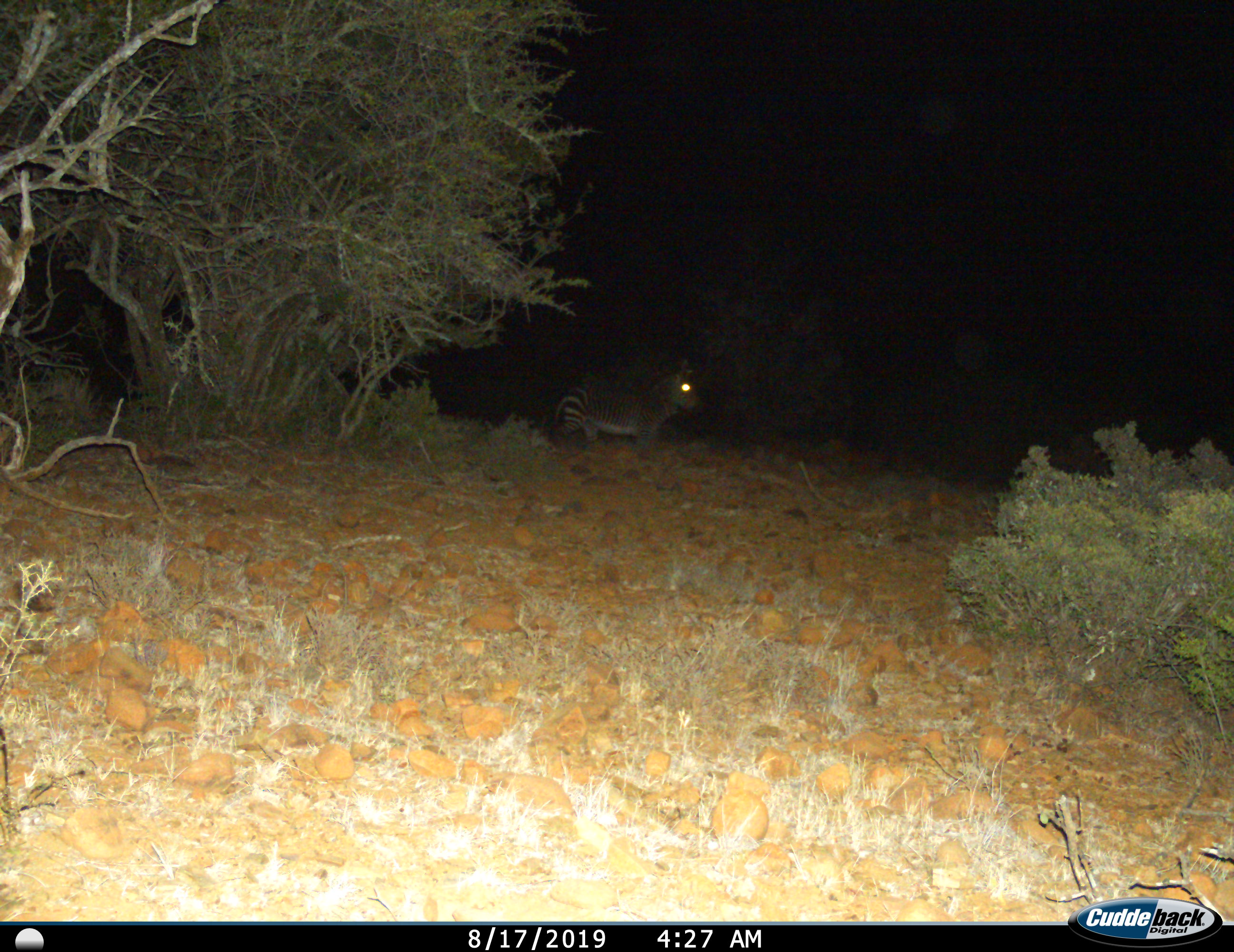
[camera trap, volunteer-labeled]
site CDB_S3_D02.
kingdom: Animalia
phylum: Chordata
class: Mammalia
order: Perissodactyla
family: Equidae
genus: Equus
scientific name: Equus zebra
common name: mountain zebra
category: zebramountain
Zebramountain (mountain zebra) (Equus zebra), count 1. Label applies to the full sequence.